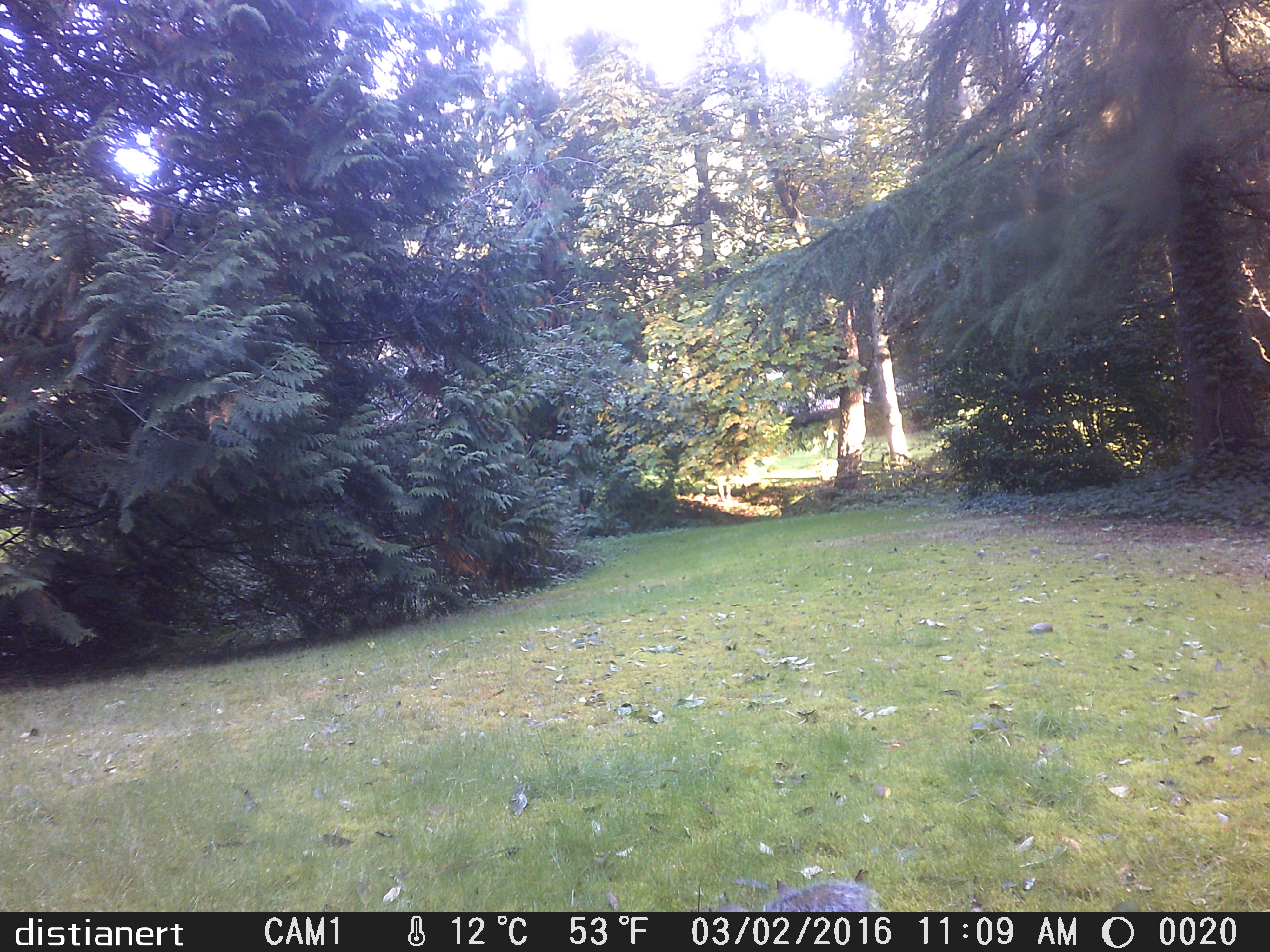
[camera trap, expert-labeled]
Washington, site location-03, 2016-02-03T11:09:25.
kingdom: Animalia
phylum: Chordata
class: Mammalia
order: Rodentia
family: Sciuridae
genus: Sciurus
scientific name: Sciurus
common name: squirrel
Squirrel (Sciurus).